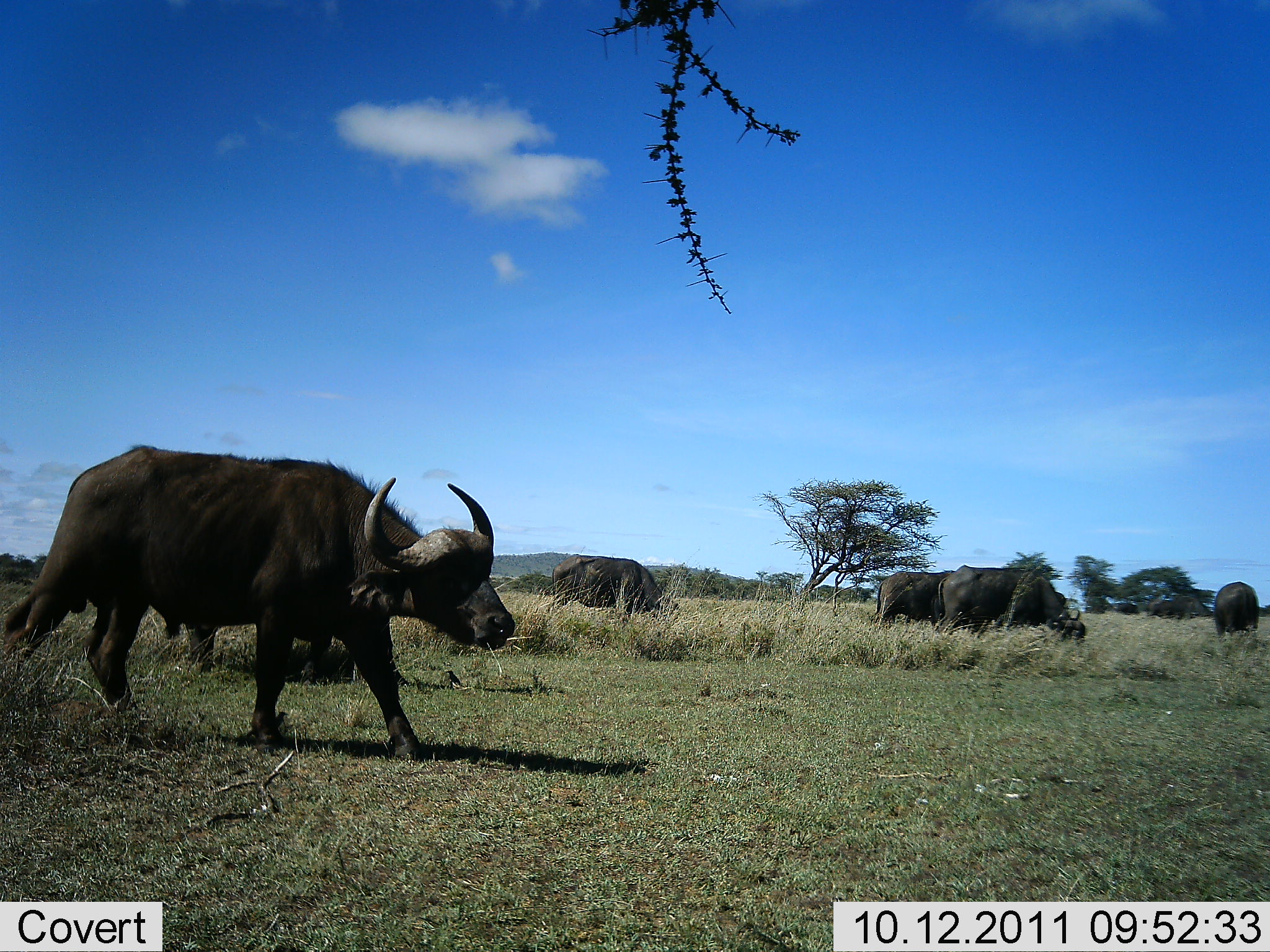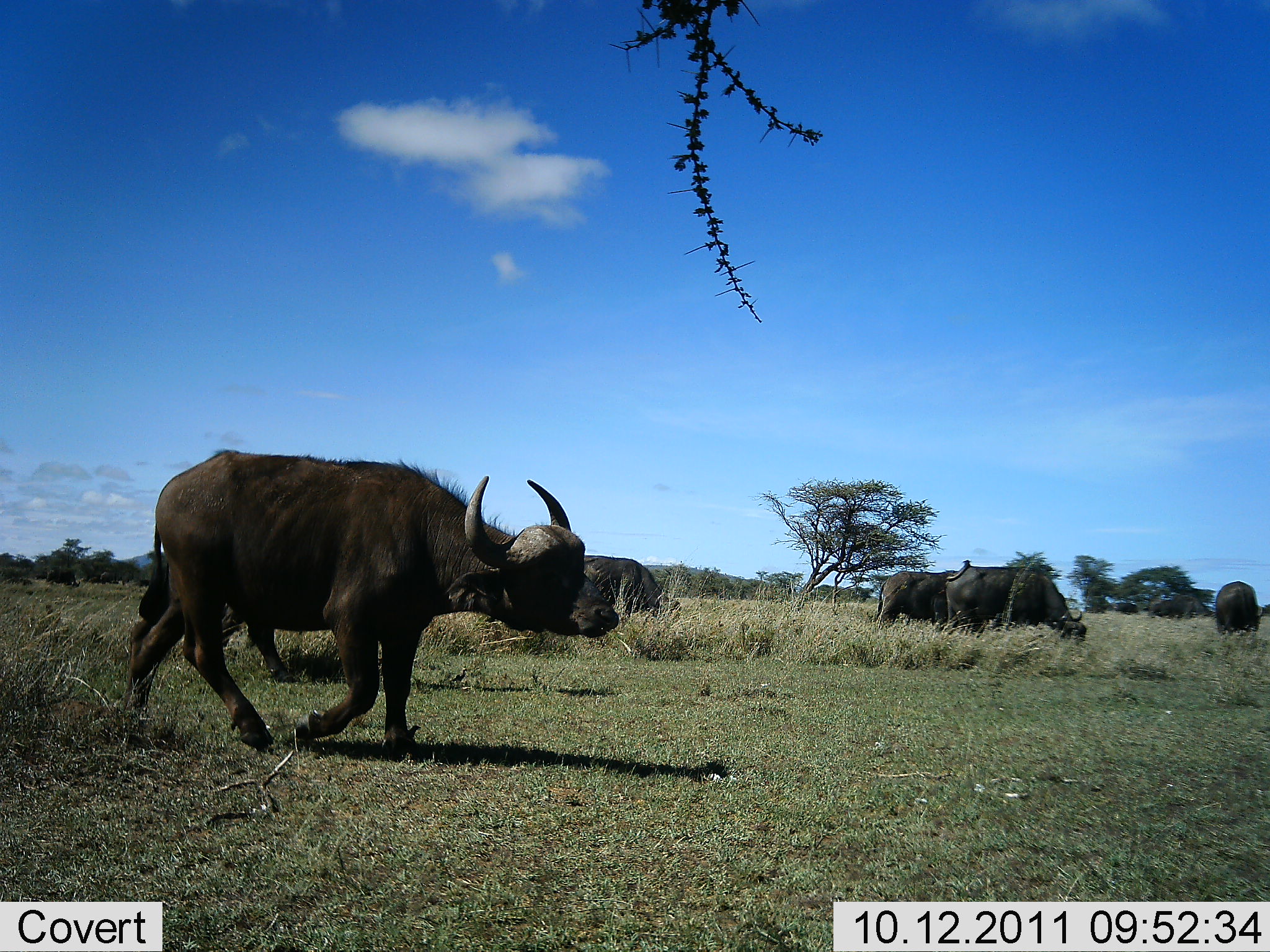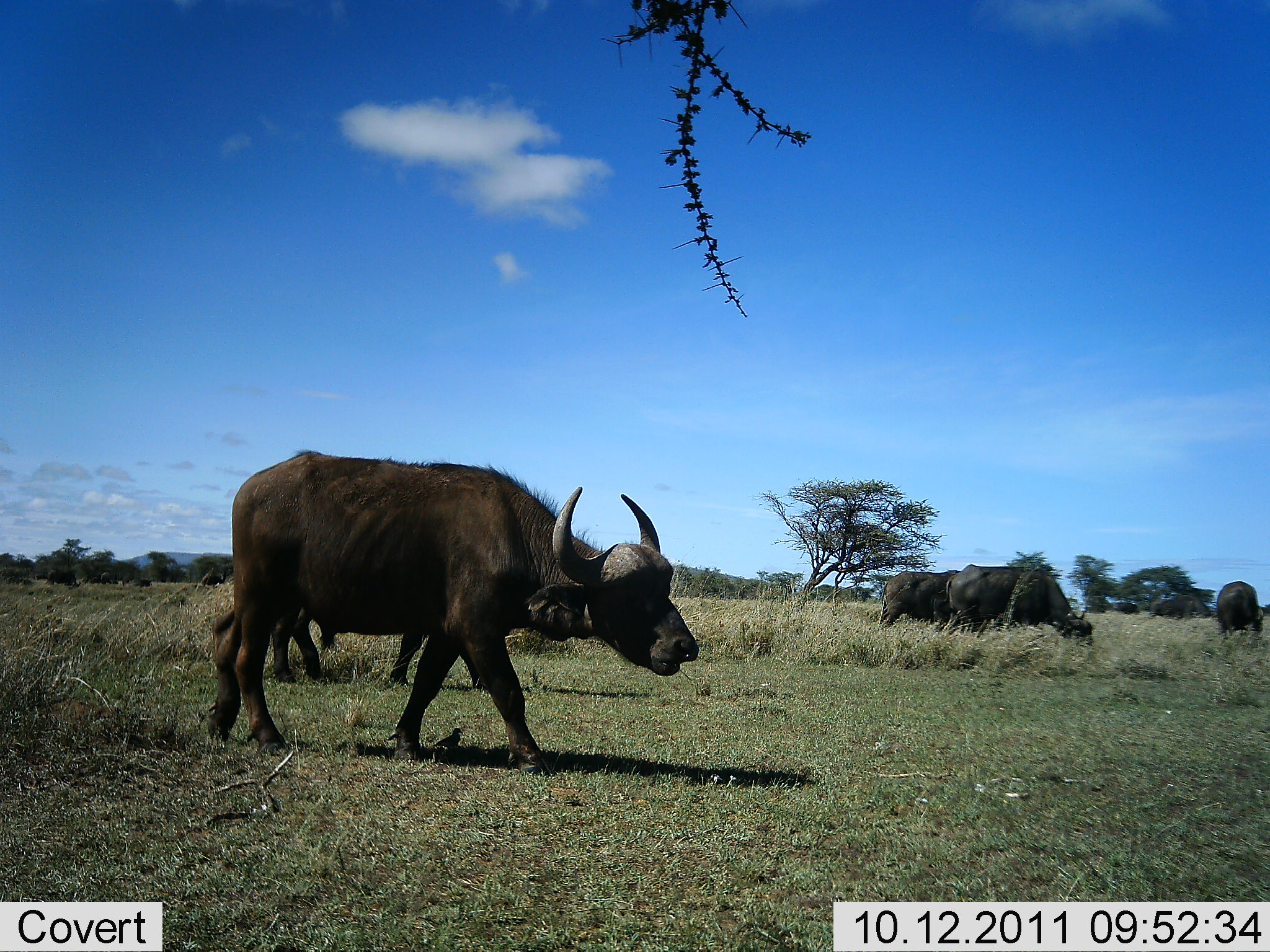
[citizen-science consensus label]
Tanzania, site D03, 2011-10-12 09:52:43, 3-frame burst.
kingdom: Animalia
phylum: Chordata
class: Mammalia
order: Artiodactyla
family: Bovidae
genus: Syncerus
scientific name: Syncerus caffer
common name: cape buffalo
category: buffalo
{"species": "buffalo (cape buffalo) (Syncerus caffer)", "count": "6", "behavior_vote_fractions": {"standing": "23%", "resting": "0%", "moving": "77%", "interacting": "0%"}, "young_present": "0%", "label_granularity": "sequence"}